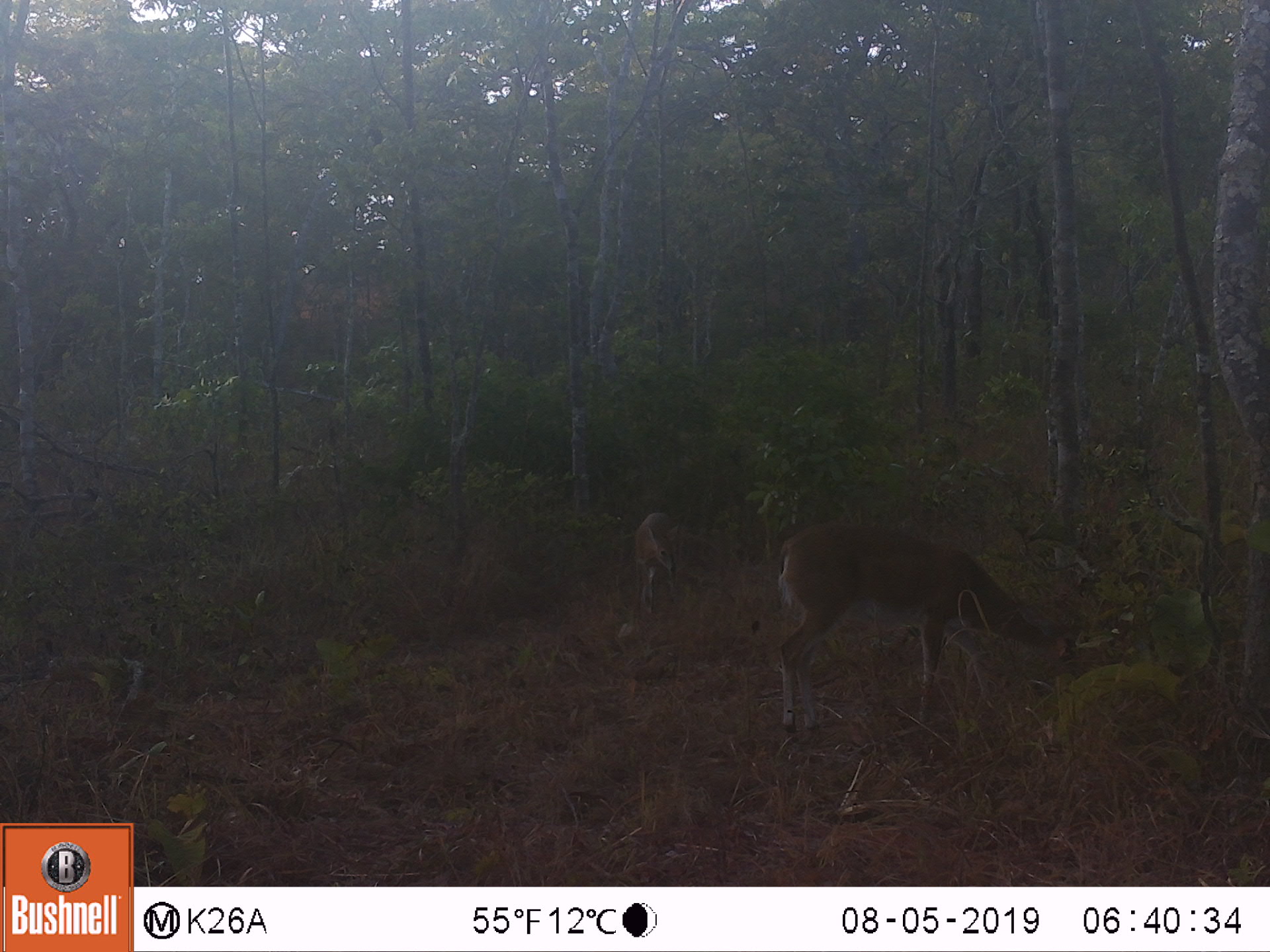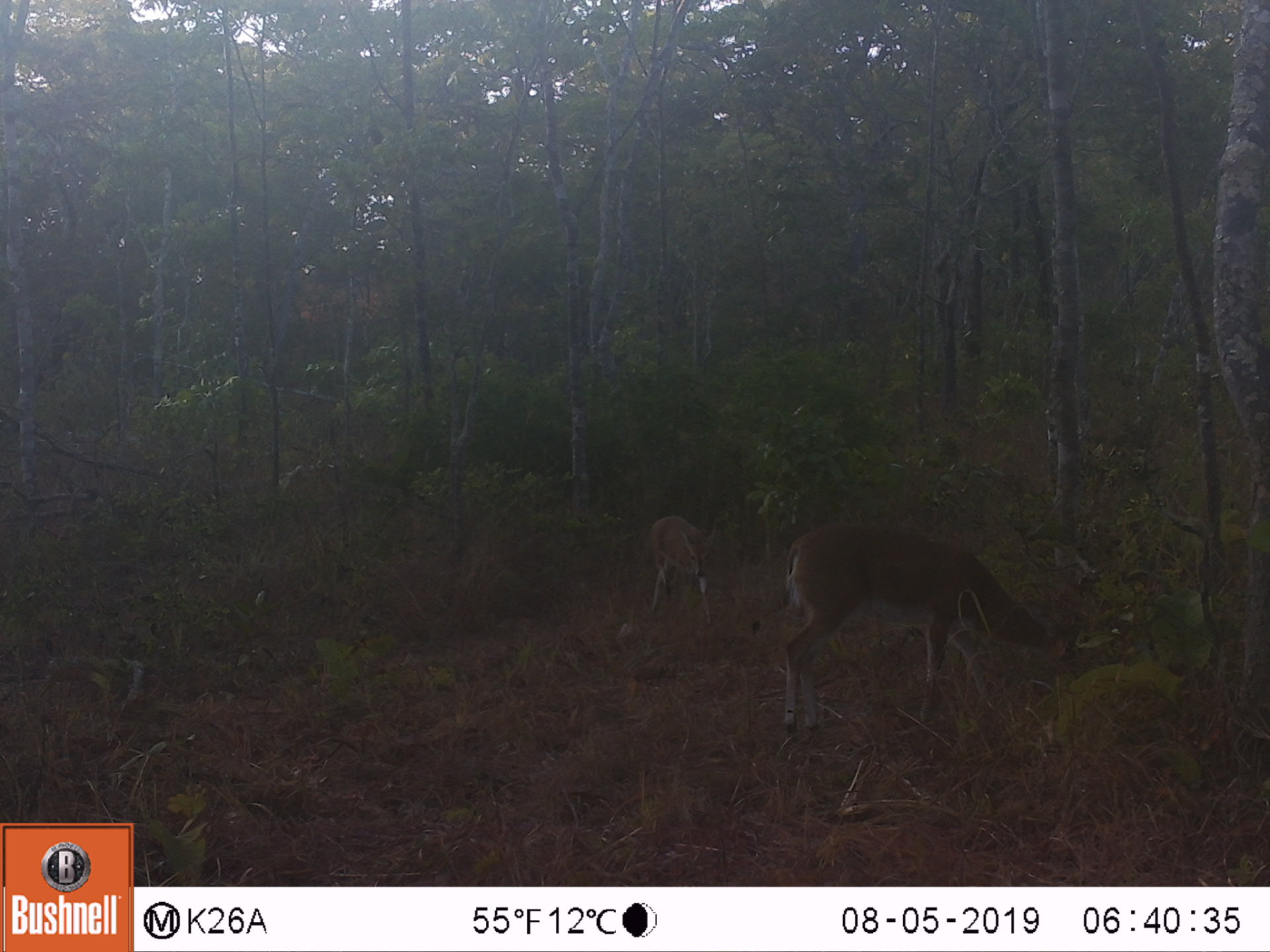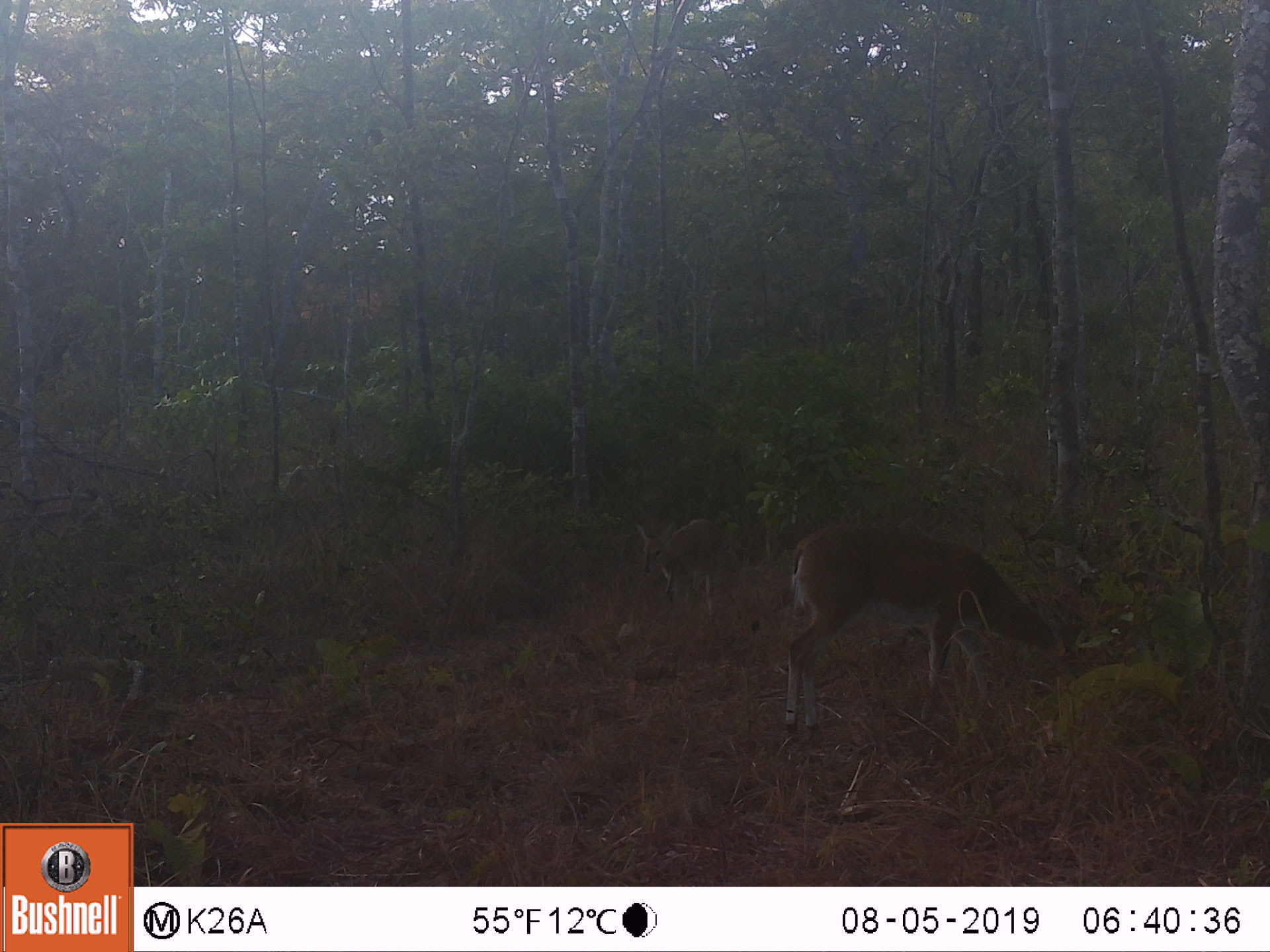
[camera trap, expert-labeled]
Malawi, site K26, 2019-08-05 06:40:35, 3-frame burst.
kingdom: Animalia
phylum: Chordata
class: Mammalia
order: Artiodactyla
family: Bovidae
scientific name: Antilopinae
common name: small antelope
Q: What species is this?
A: Small antelope (Antilopinae).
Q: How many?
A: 2.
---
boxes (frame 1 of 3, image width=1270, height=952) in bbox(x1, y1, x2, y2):
small antelope: bbox(775, 516, 1086, 732); bbox(626, 506, 682, 613)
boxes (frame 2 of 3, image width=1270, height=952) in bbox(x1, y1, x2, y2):
small antelope: bbox(786, 525, 1077, 737); bbox(647, 507, 718, 623)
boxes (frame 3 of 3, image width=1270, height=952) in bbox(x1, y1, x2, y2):
small antelope: bbox(787, 517, 1131, 718); bbox(639, 511, 723, 616)